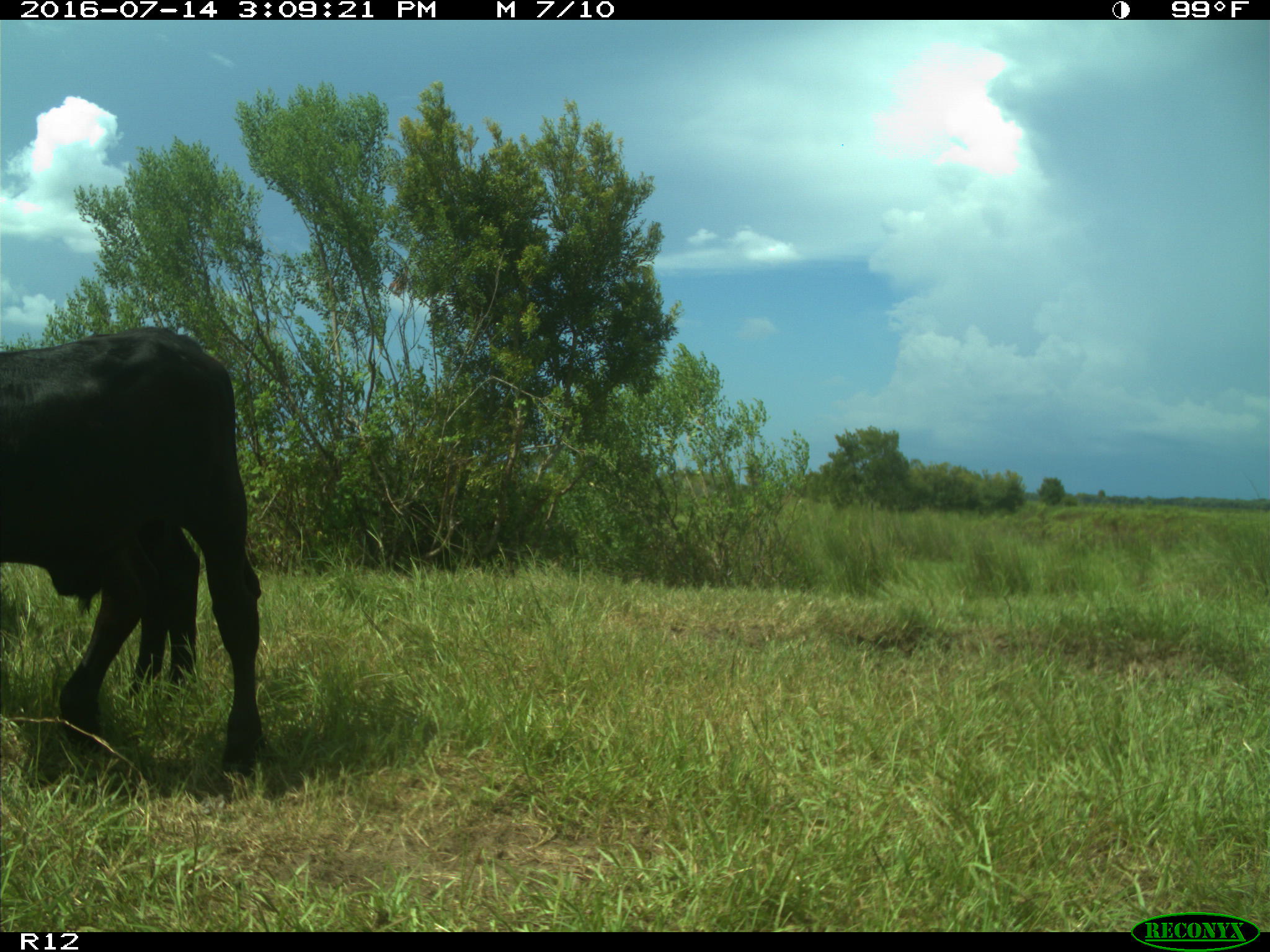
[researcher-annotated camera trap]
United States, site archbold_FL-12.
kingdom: Animalia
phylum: Chordata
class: Mammalia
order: Artiodactyla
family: Bovidae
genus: Bos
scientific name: Bos taurus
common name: domestic cow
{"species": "Bos taurus (domestic cow)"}